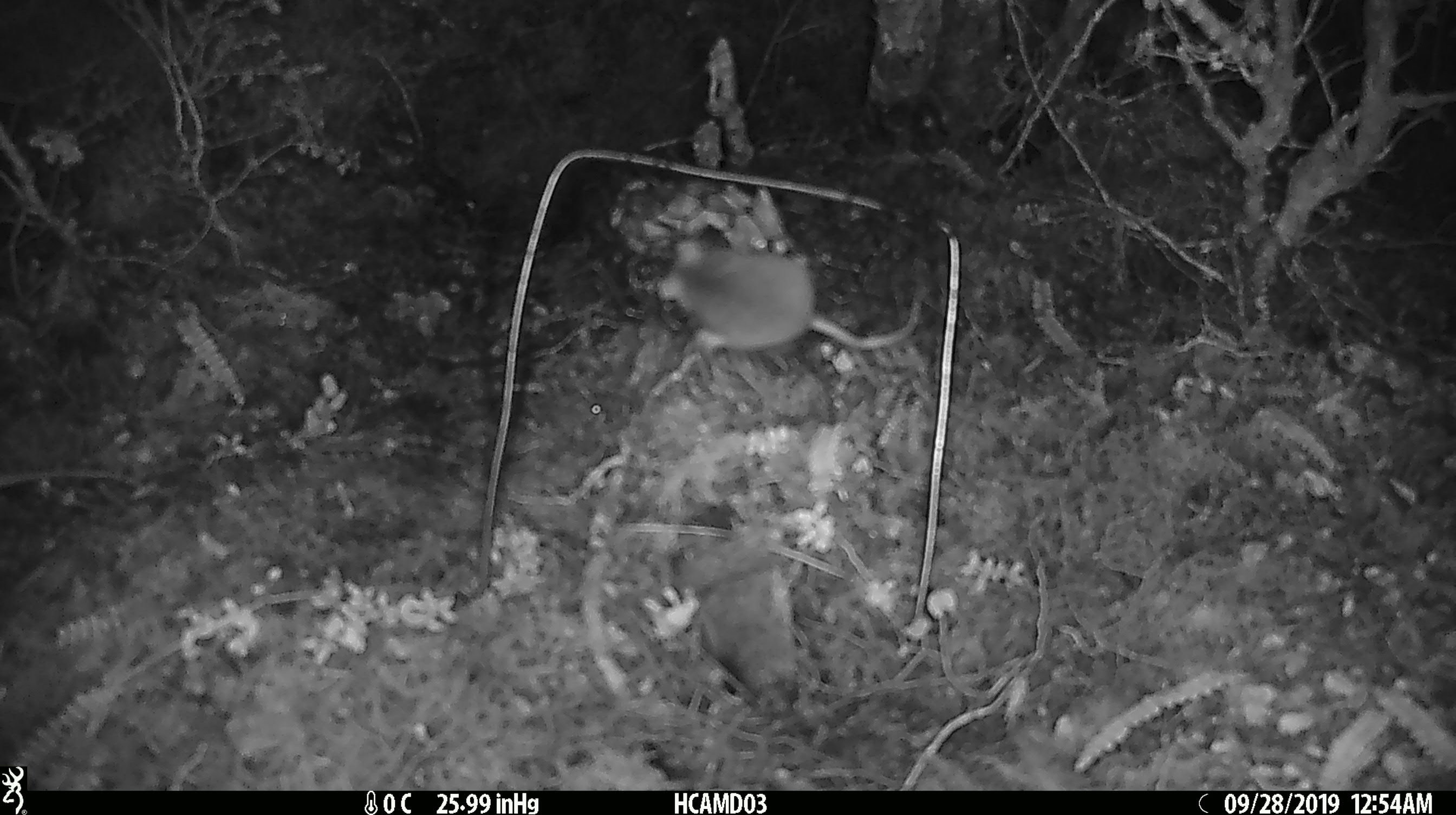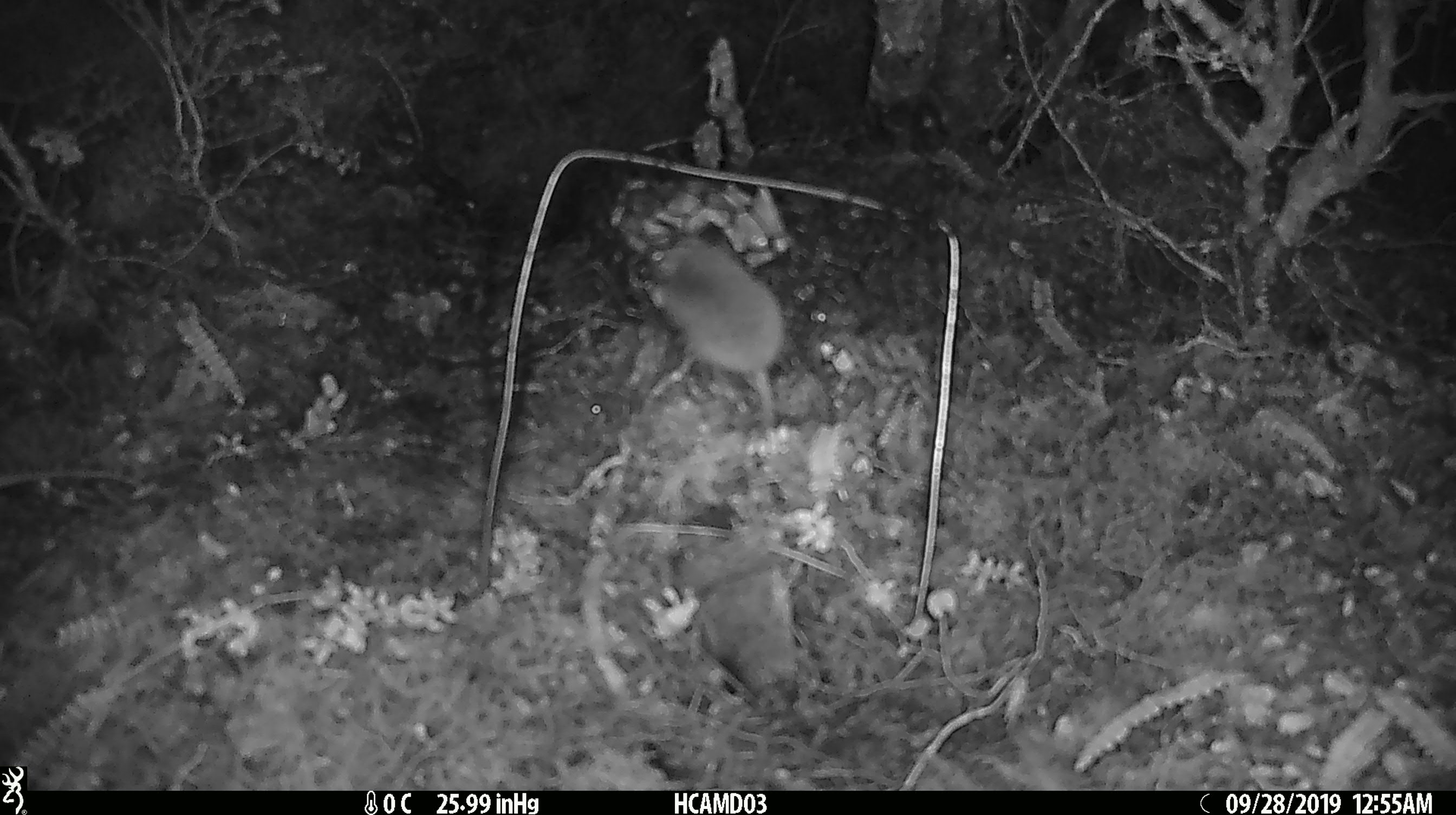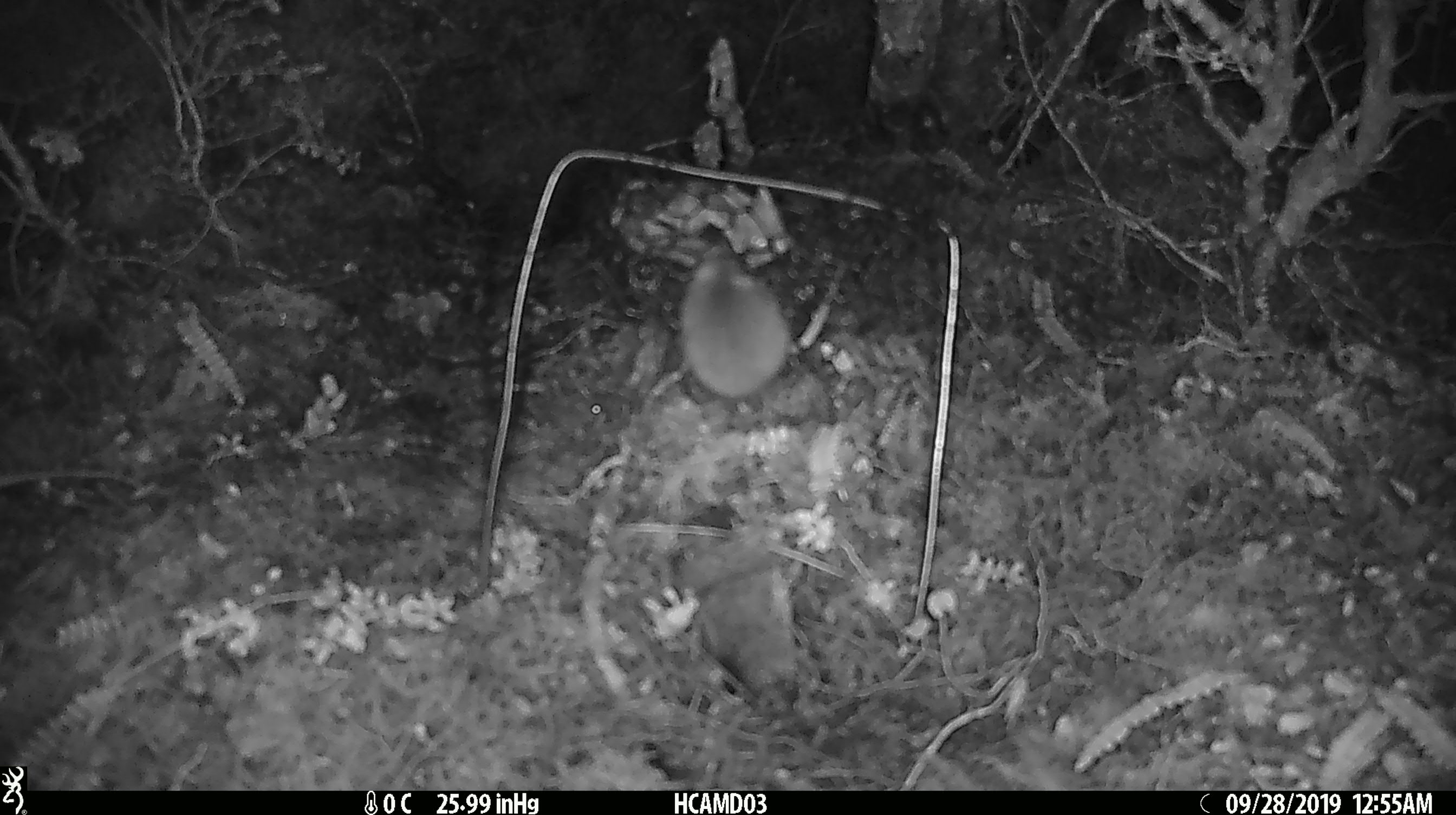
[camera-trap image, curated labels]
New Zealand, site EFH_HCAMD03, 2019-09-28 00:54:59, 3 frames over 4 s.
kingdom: Animalia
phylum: Chordata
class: Mammalia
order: Rodentia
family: Muridae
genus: Mus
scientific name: Mus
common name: mouse